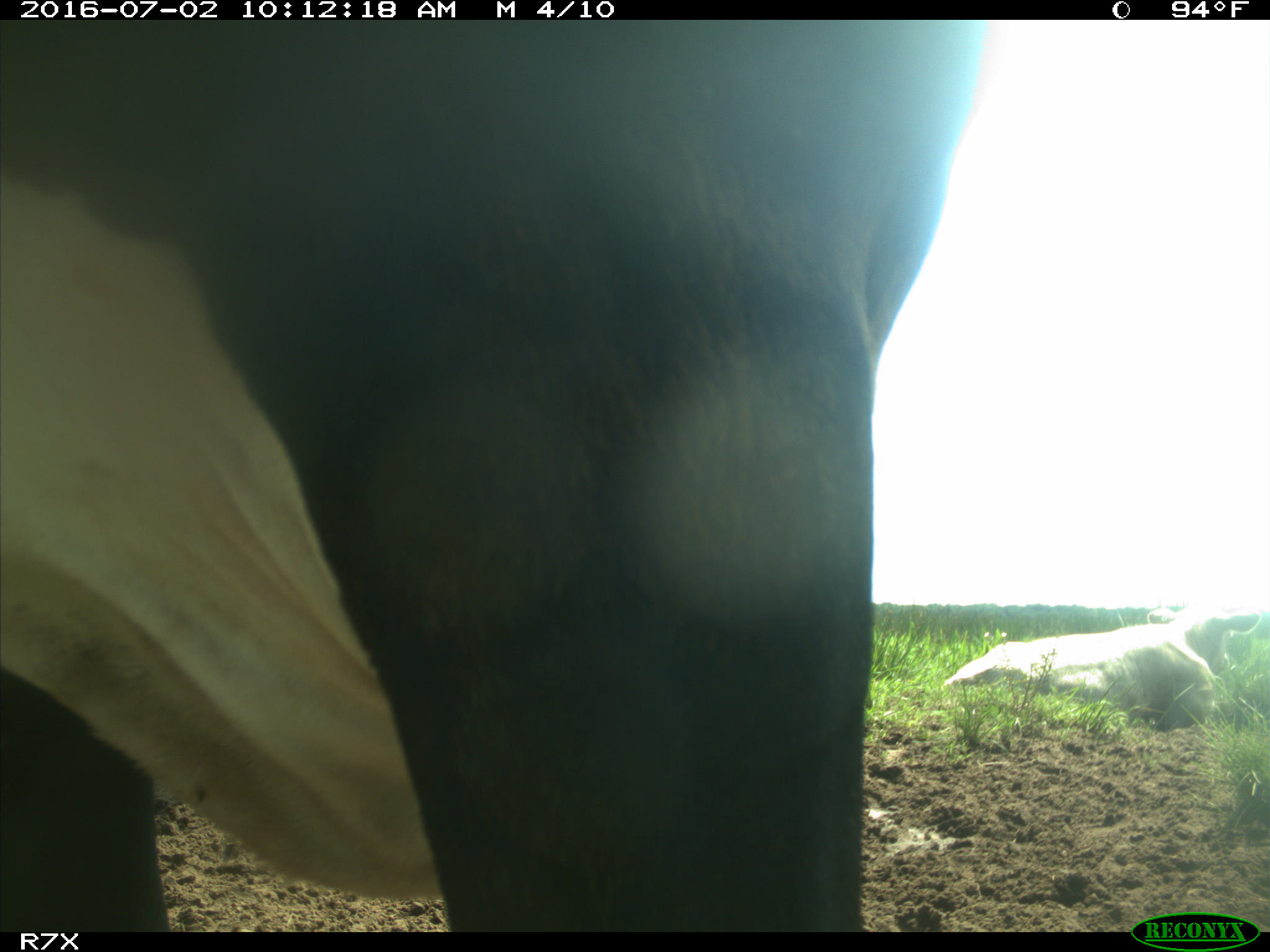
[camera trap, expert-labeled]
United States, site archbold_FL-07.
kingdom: Animalia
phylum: Chordata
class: Mammalia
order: Artiodactyla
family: Bovidae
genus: Bos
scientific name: Bos taurus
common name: domestic cow